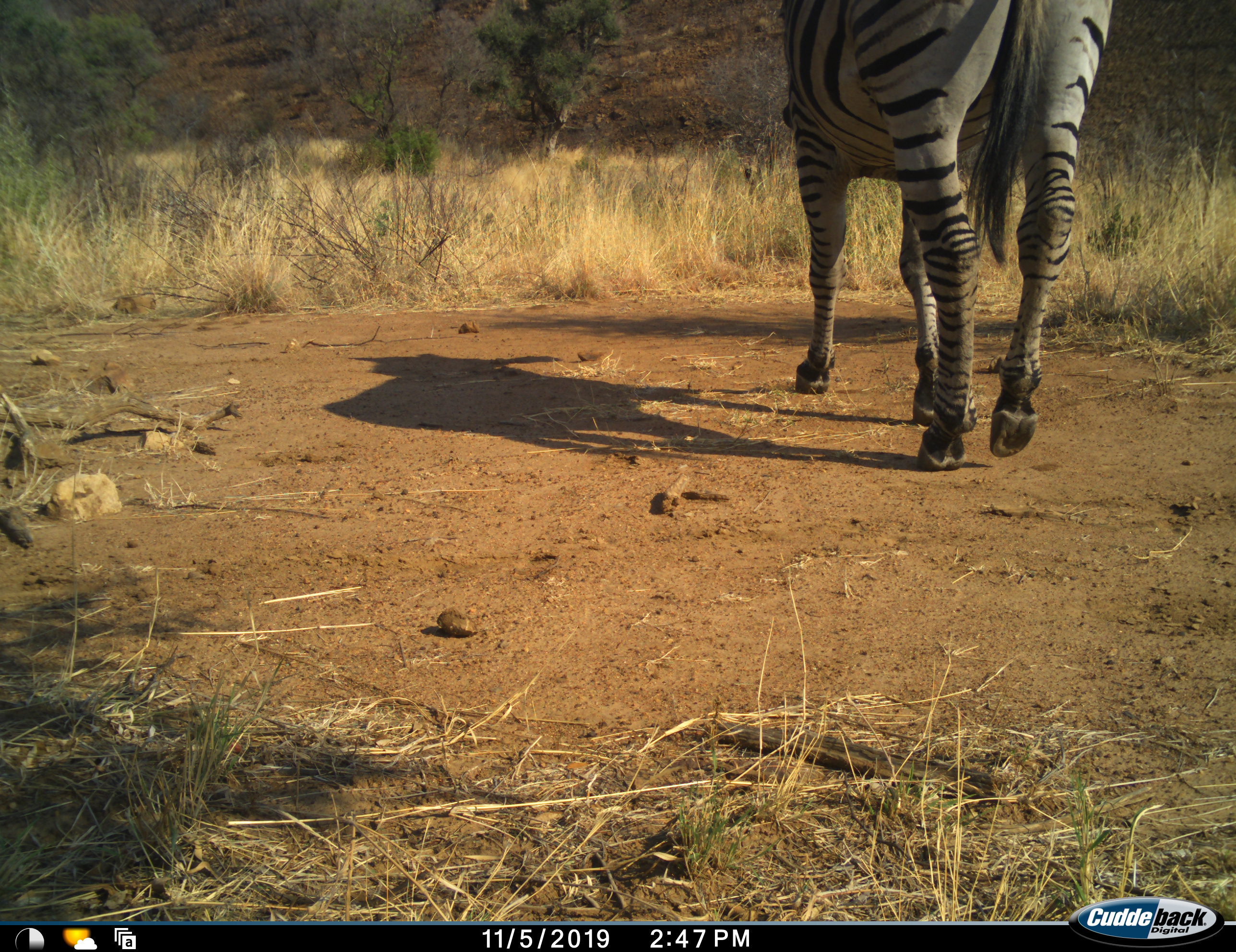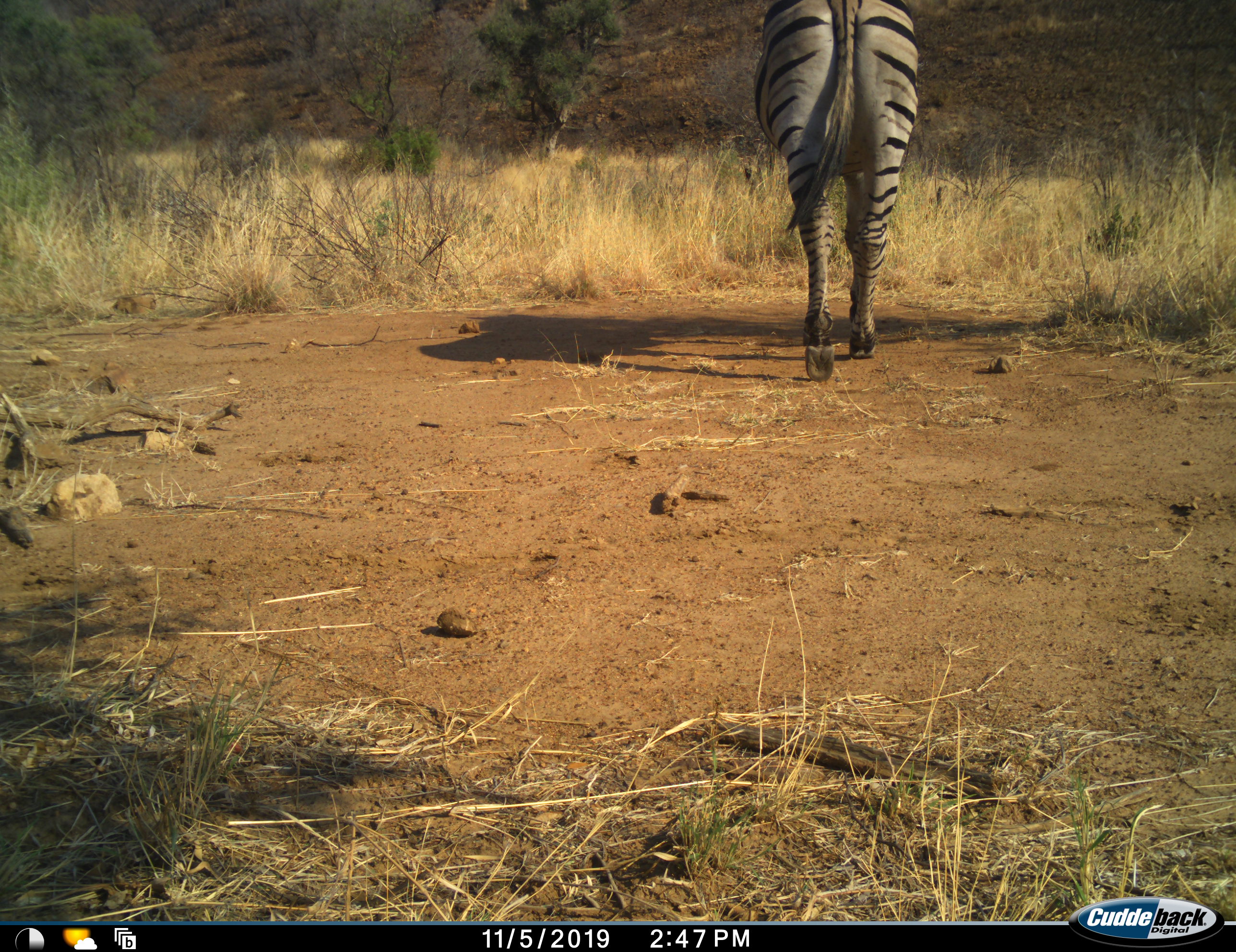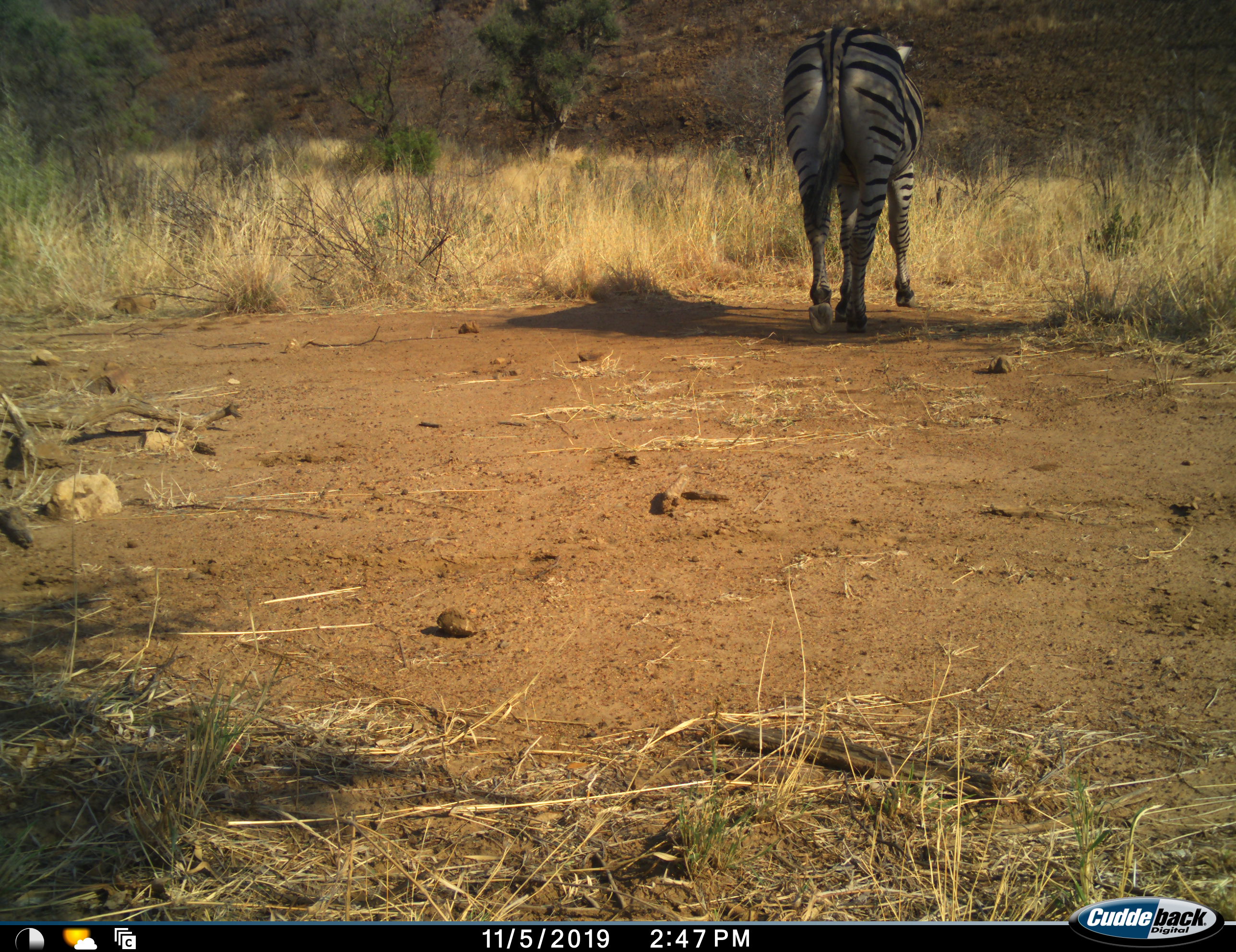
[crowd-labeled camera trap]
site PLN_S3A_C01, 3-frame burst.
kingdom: Animalia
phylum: Chordata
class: Mammalia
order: Perissodactyla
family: Equidae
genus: Equus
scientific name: Equus quagga burchellii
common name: burchell's zebra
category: zebraburchells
Zebraburchells (burchell's zebra) (Equus quagga burchellii), count 1. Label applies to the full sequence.